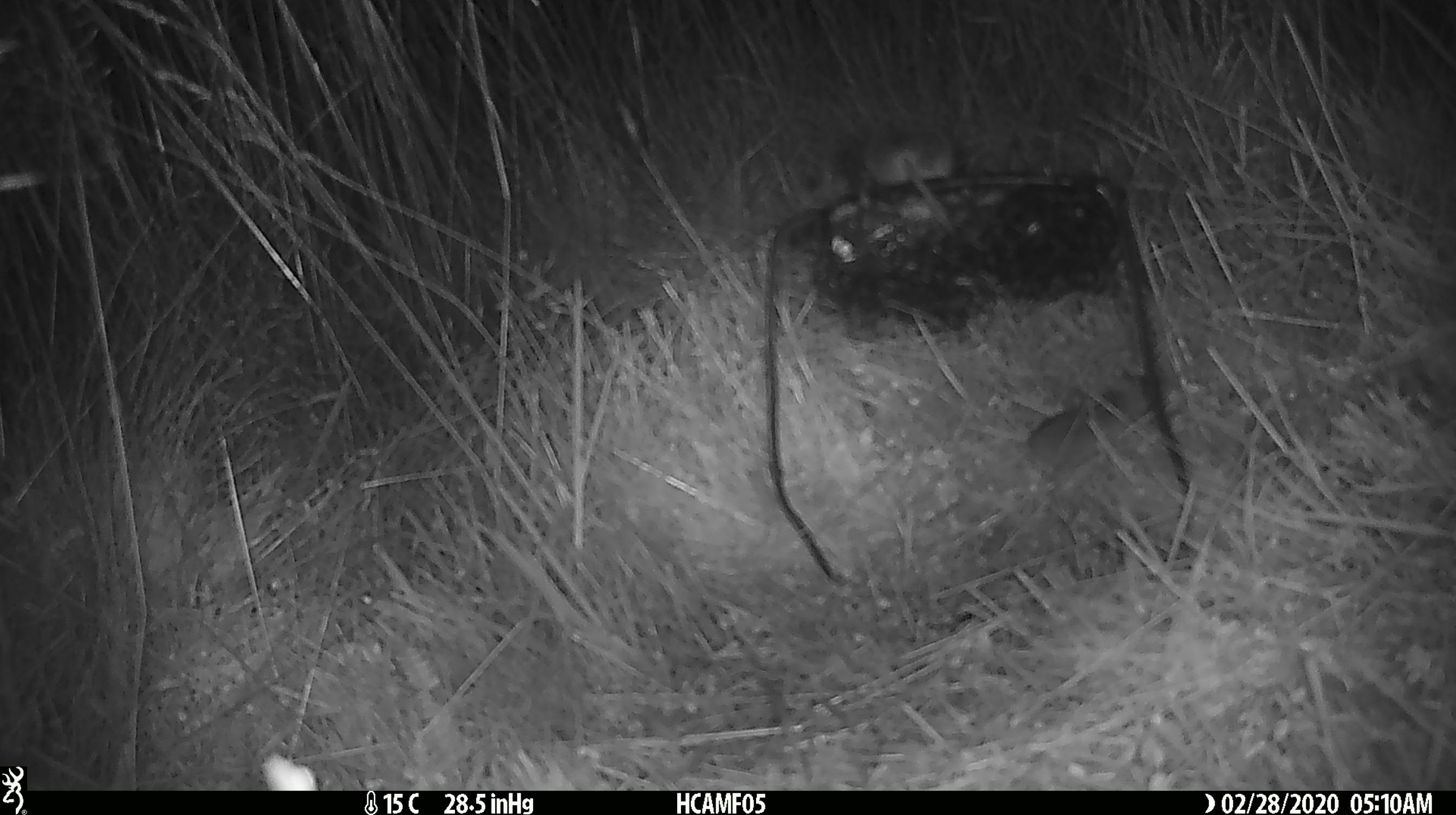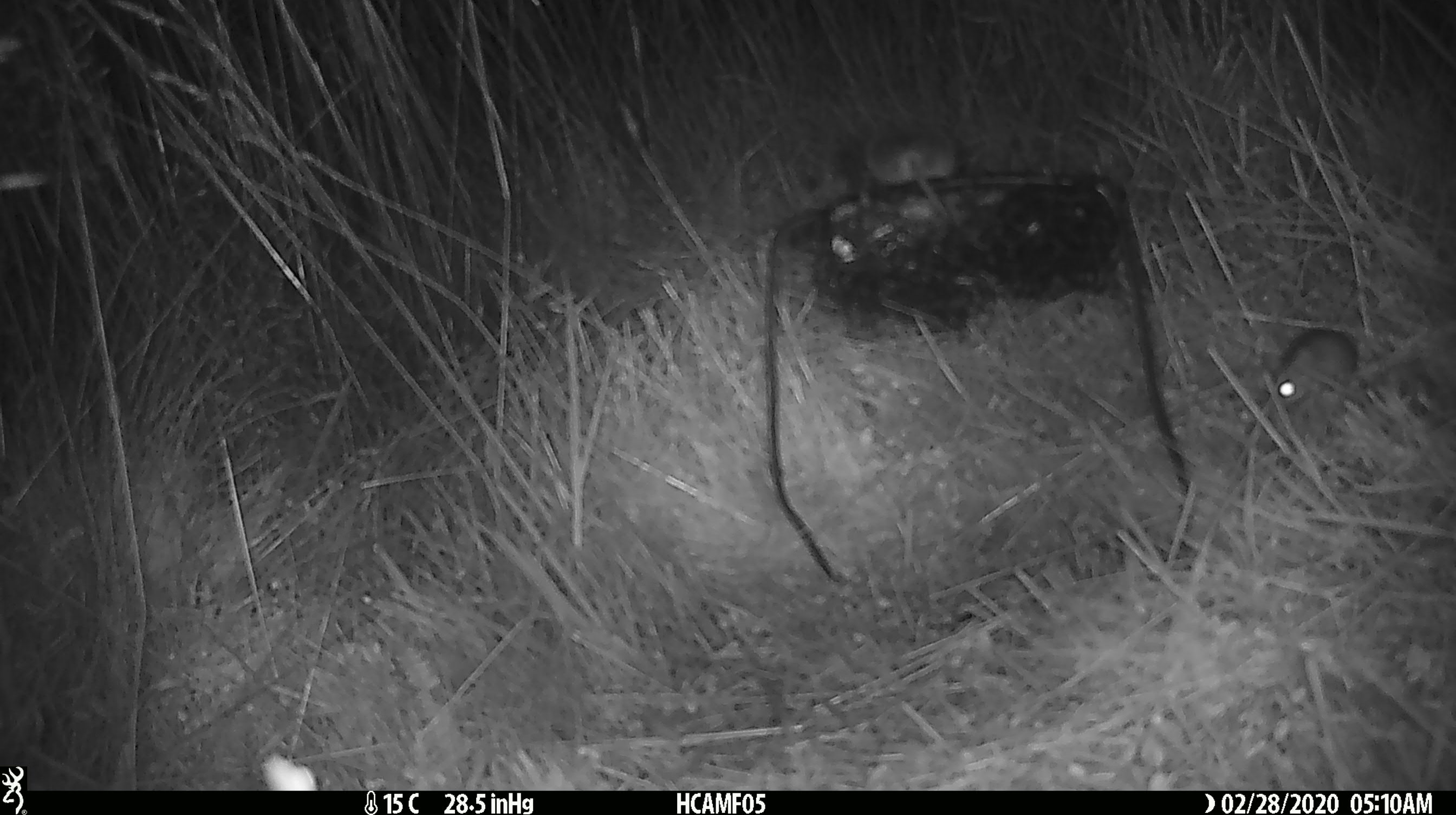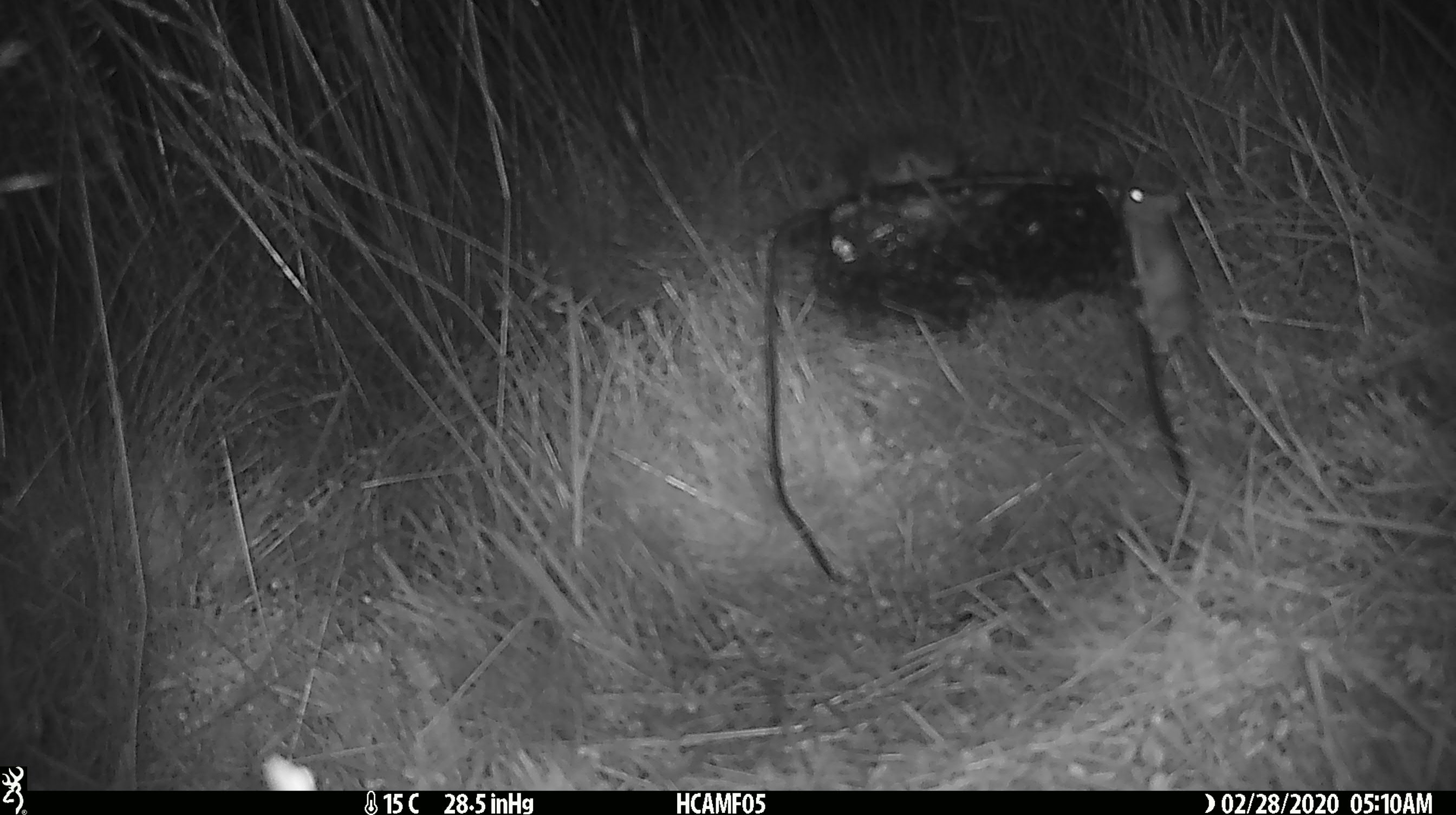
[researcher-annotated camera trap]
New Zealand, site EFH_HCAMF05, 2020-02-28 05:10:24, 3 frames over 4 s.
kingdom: Animalia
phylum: Chordata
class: Mammalia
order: Rodentia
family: Muridae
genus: Mus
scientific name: Mus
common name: mouse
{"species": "mouse (Mus)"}